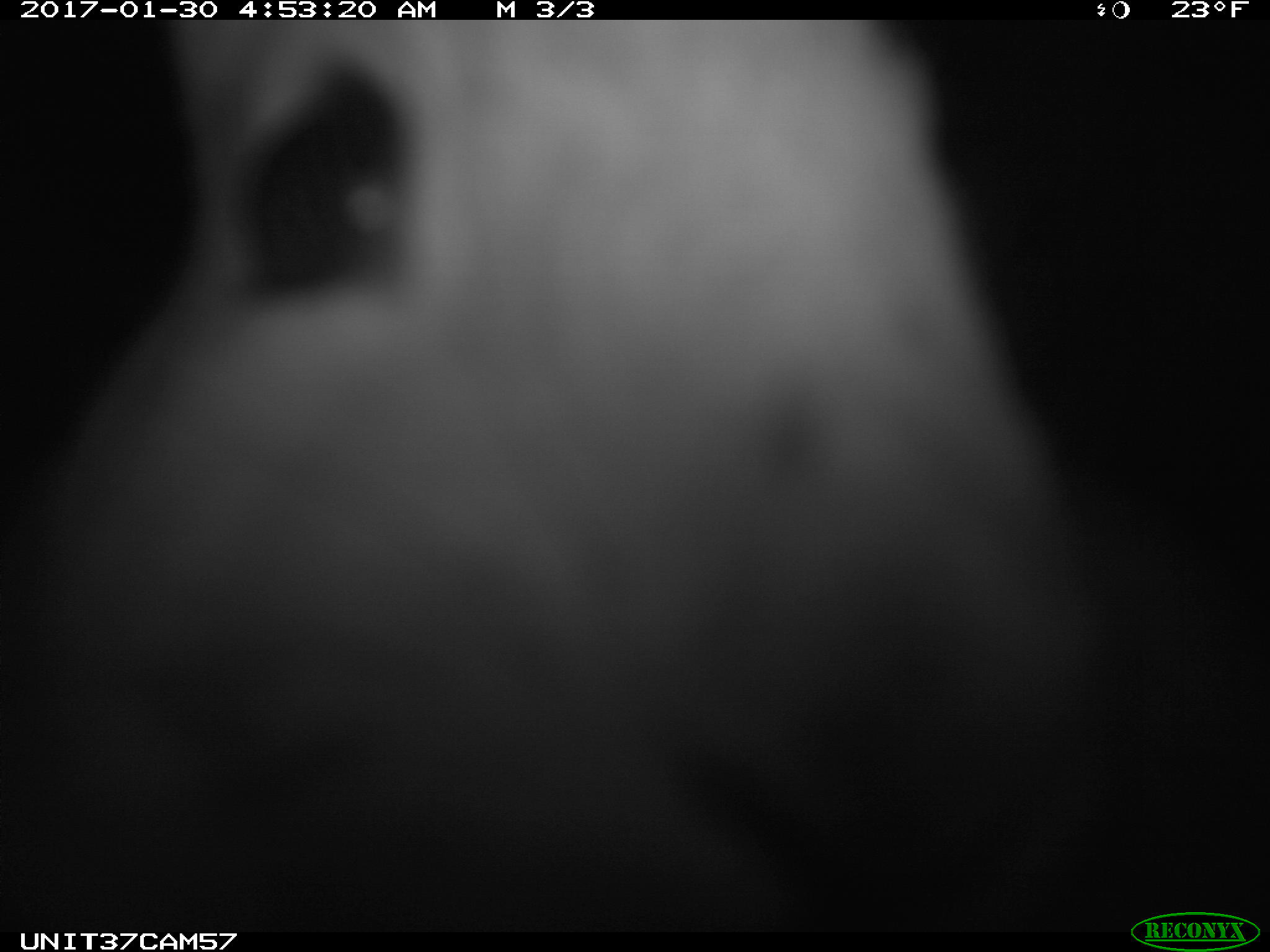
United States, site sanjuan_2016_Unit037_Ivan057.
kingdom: Animalia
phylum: Chordata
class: Mammalia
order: Lagomorpha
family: Leporidae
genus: Lepus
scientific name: Lepus americanus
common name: snowshoe hare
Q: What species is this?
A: Lepus americanus (snowshoe hare).